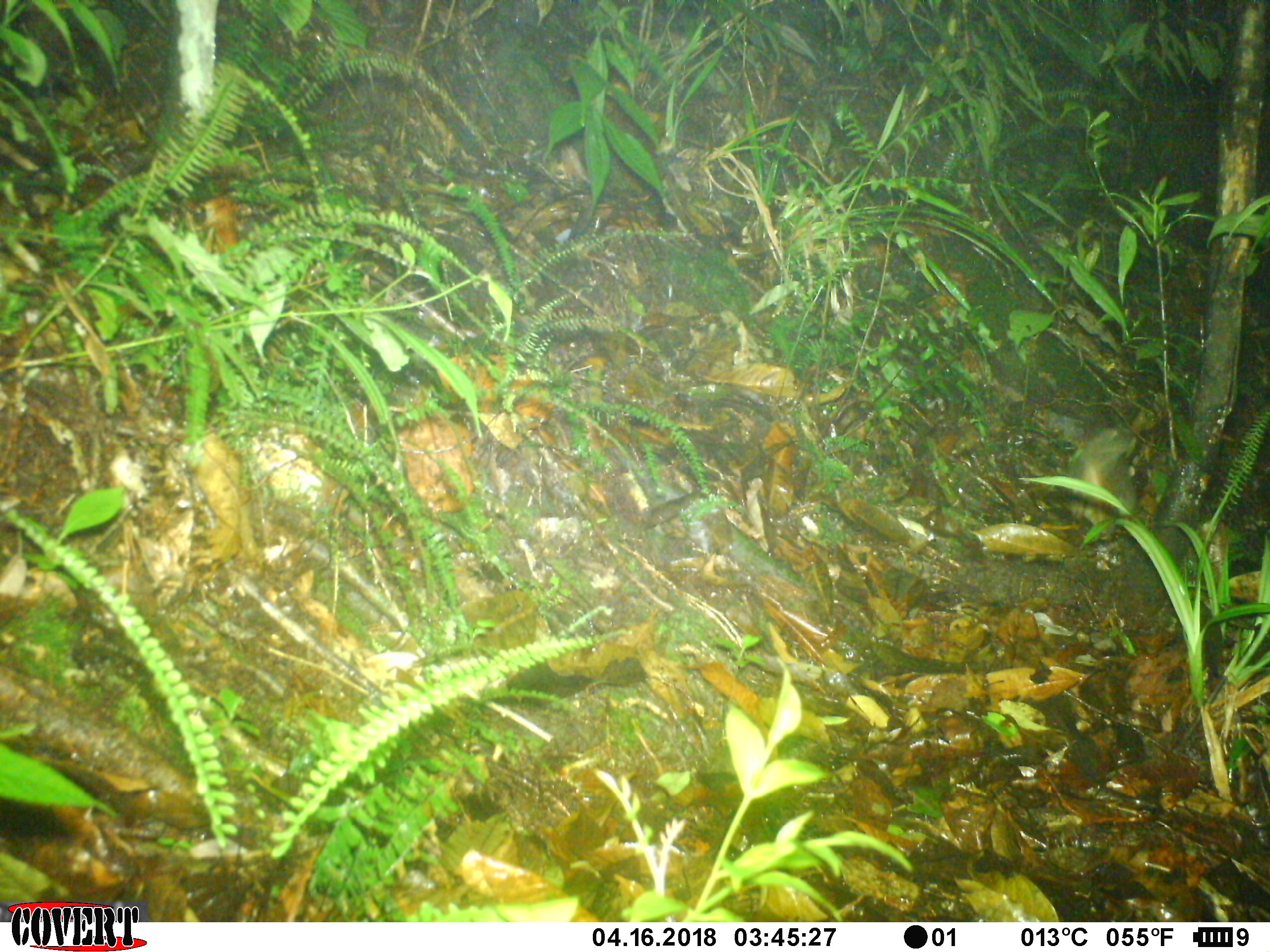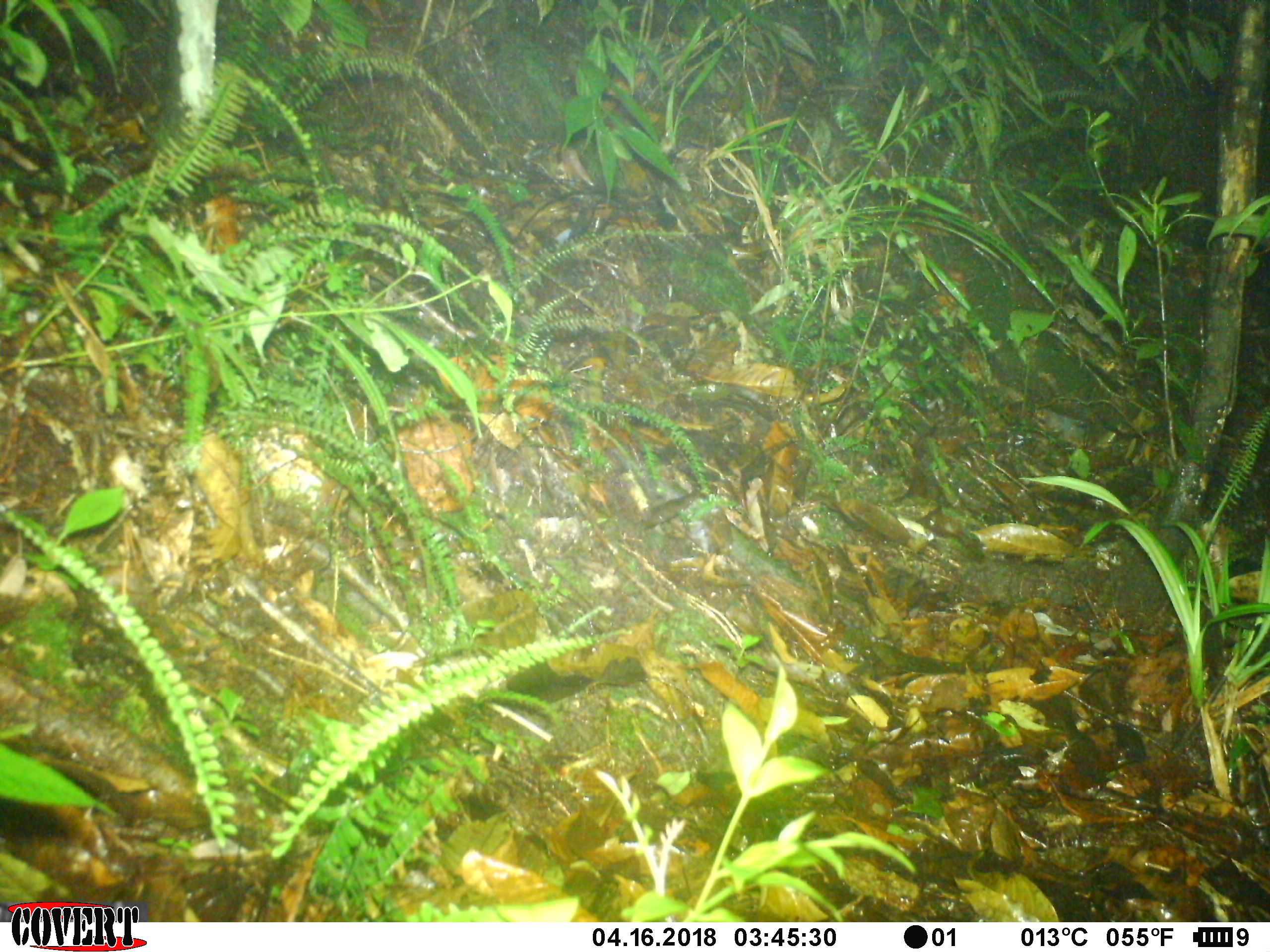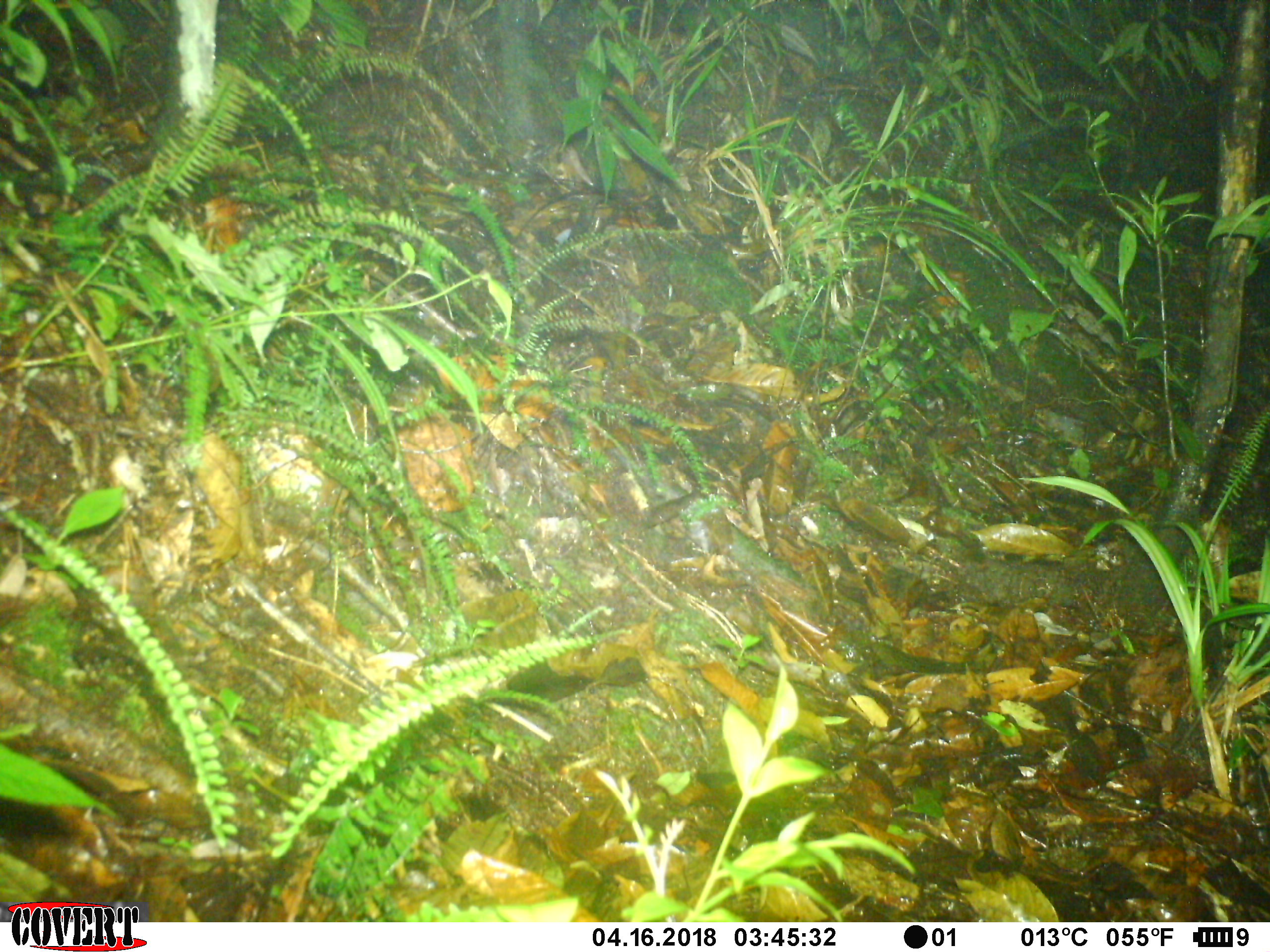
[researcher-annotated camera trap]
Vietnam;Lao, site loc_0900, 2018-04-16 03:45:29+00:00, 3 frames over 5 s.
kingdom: Animalia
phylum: Chordata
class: Mammalia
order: Carnivora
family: Mustelidae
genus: Melogale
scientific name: Melogale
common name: ferret badger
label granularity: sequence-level